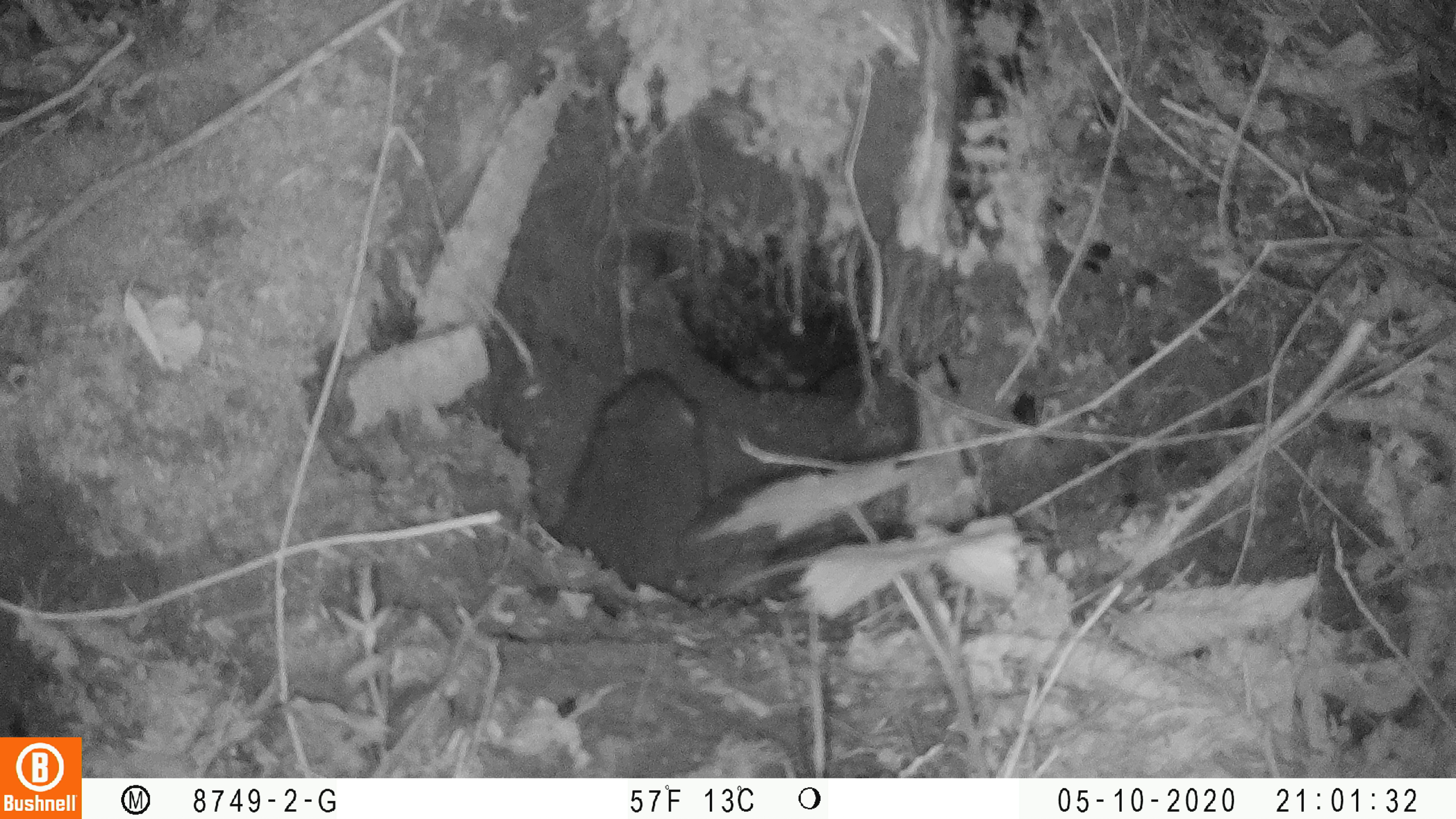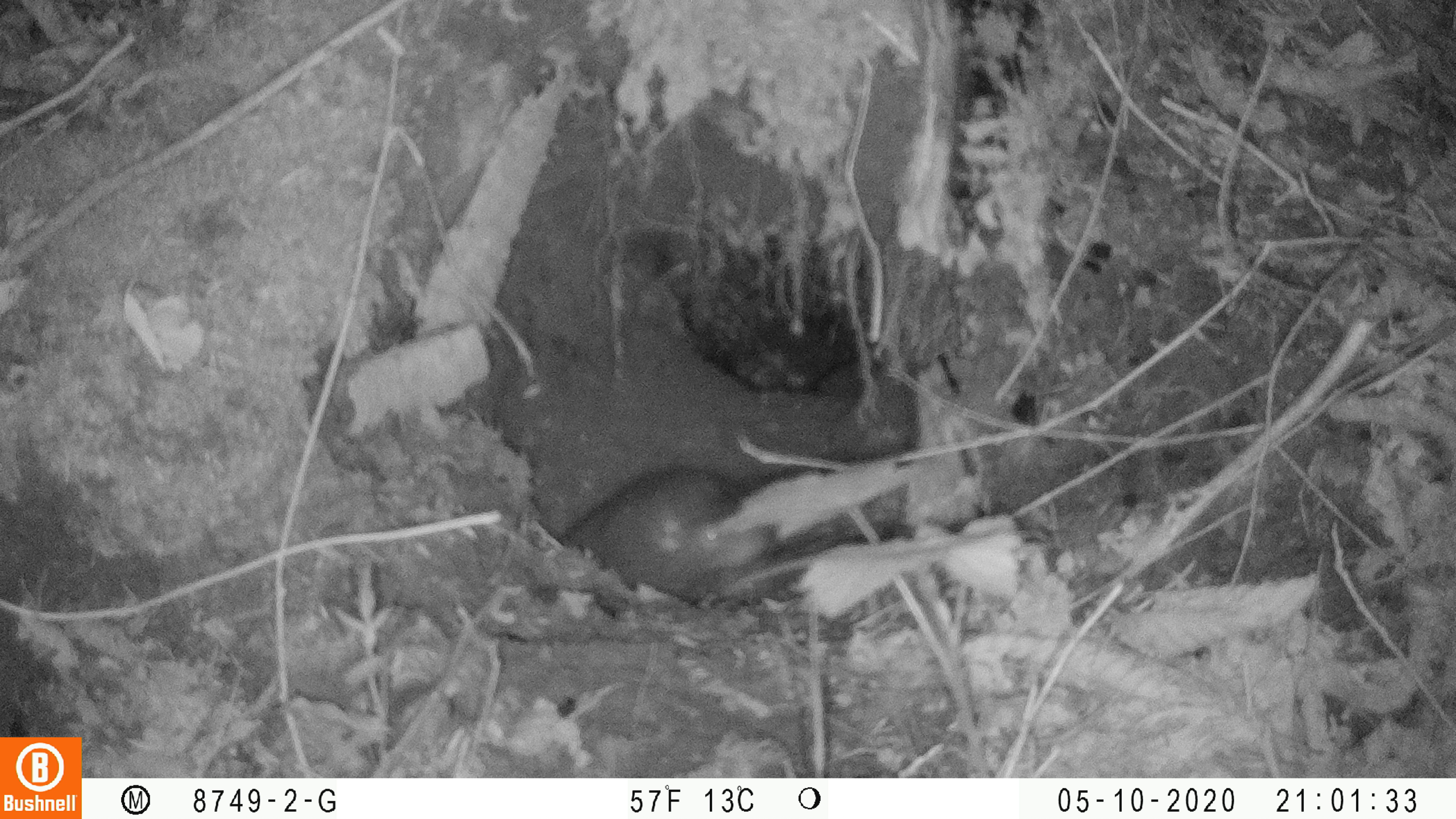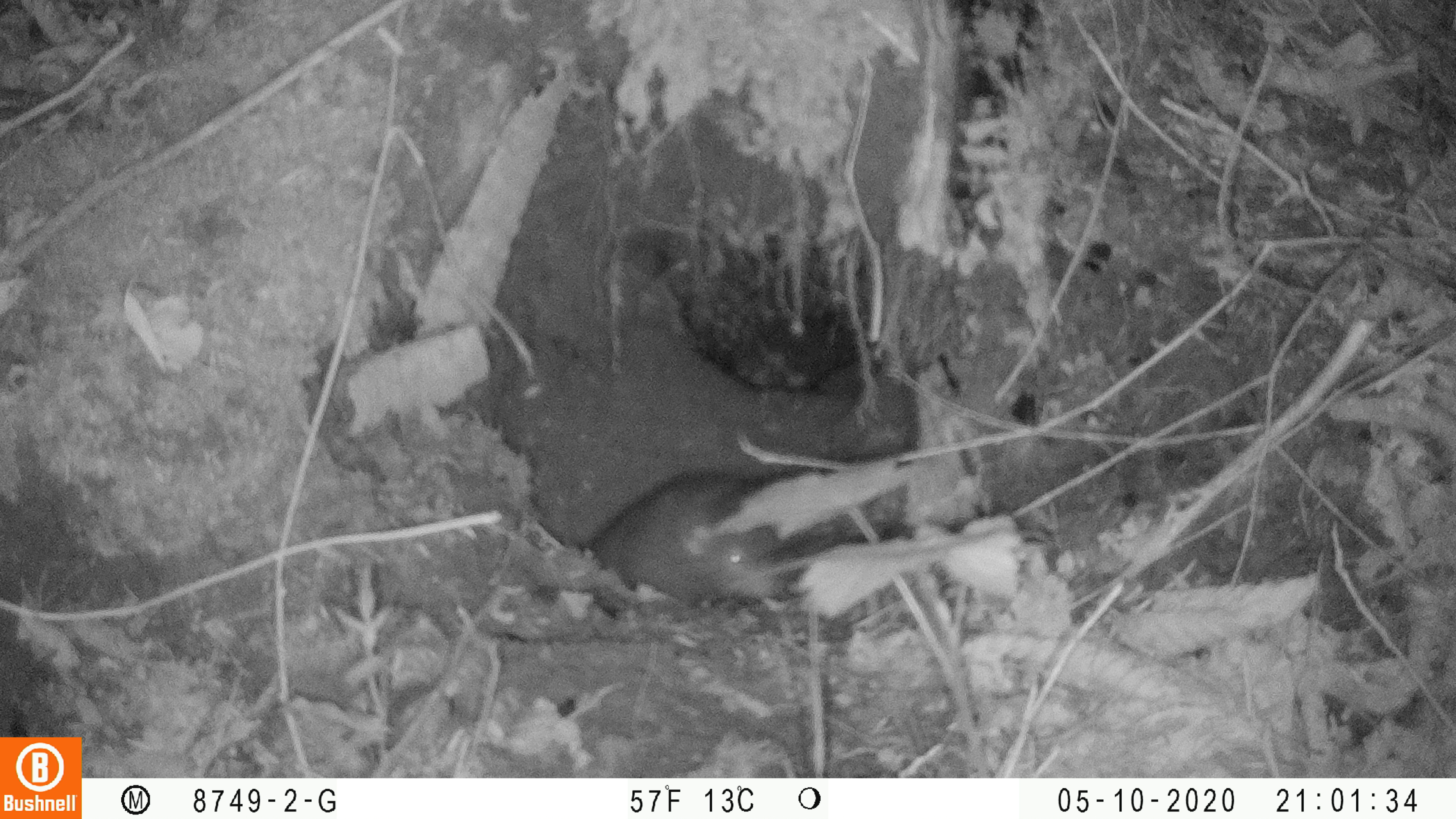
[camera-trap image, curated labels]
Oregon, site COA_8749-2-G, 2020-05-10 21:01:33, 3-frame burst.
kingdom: Animalia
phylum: Chordata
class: Mammalia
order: Rodentia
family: Aplodontiidae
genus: Aplodontia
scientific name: Aplodontia rufa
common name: mountain beaver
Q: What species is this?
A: Mountain beaver (Aplodontia rufa).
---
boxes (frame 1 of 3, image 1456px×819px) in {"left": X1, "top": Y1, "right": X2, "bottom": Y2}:
mountain beaver: {"left": 548, "top": 364, "right": 711, "bottom": 605}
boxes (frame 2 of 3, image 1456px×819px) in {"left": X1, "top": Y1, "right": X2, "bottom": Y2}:
mountain beaver: {"left": 558, "top": 456, "right": 780, "bottom": 596}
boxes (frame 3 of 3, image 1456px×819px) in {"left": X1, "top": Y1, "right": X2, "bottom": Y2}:
mountain beaver: {"left": 575, "top": 456, "right": 795, "bottom": 607}